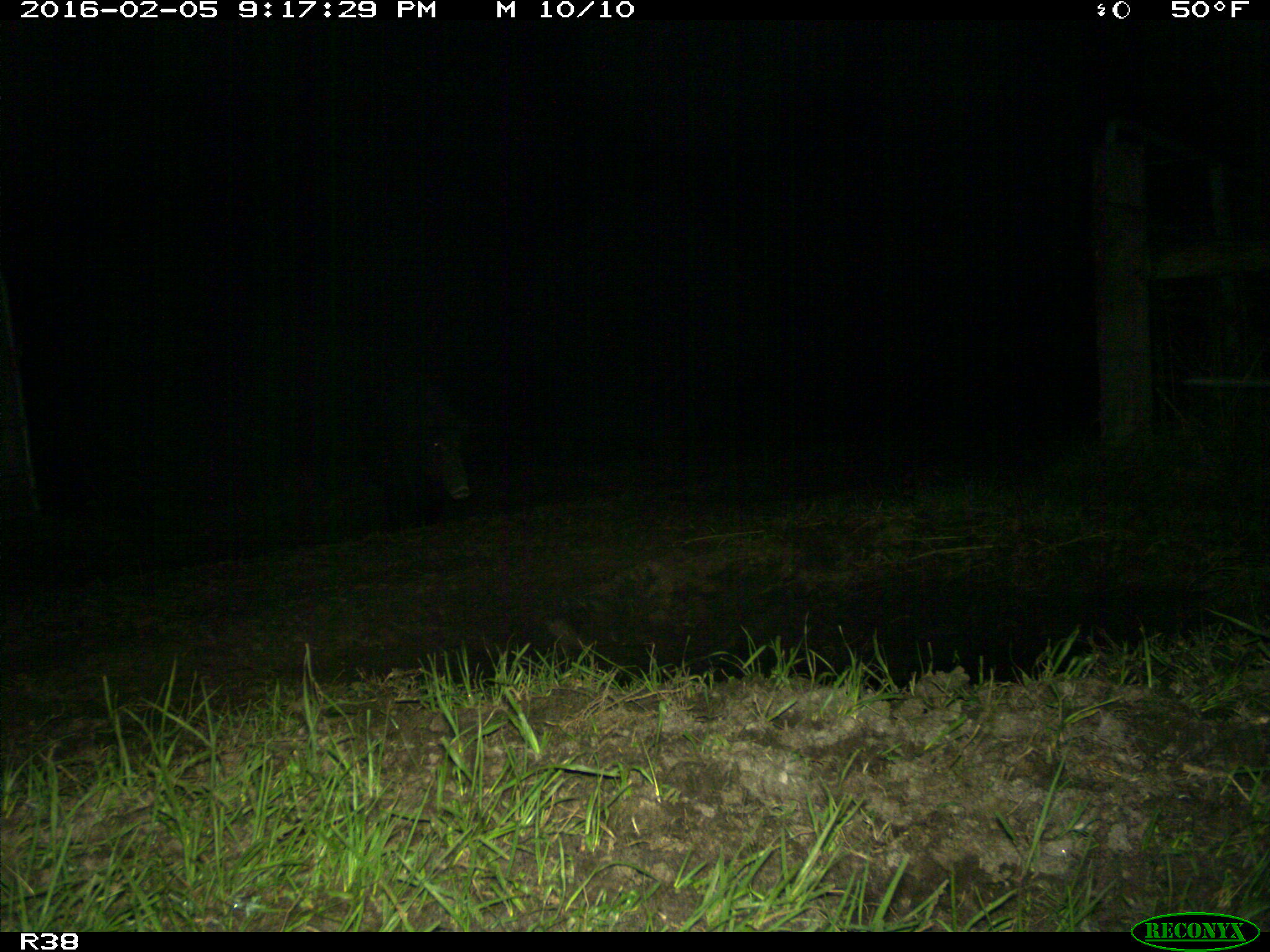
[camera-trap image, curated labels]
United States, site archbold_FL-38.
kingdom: Animalia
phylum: Chordata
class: Mammalia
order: Artiodactyla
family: Suidae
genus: Sus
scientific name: Sus scrofa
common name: wild boar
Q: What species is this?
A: Sus scrofa (wild boar).